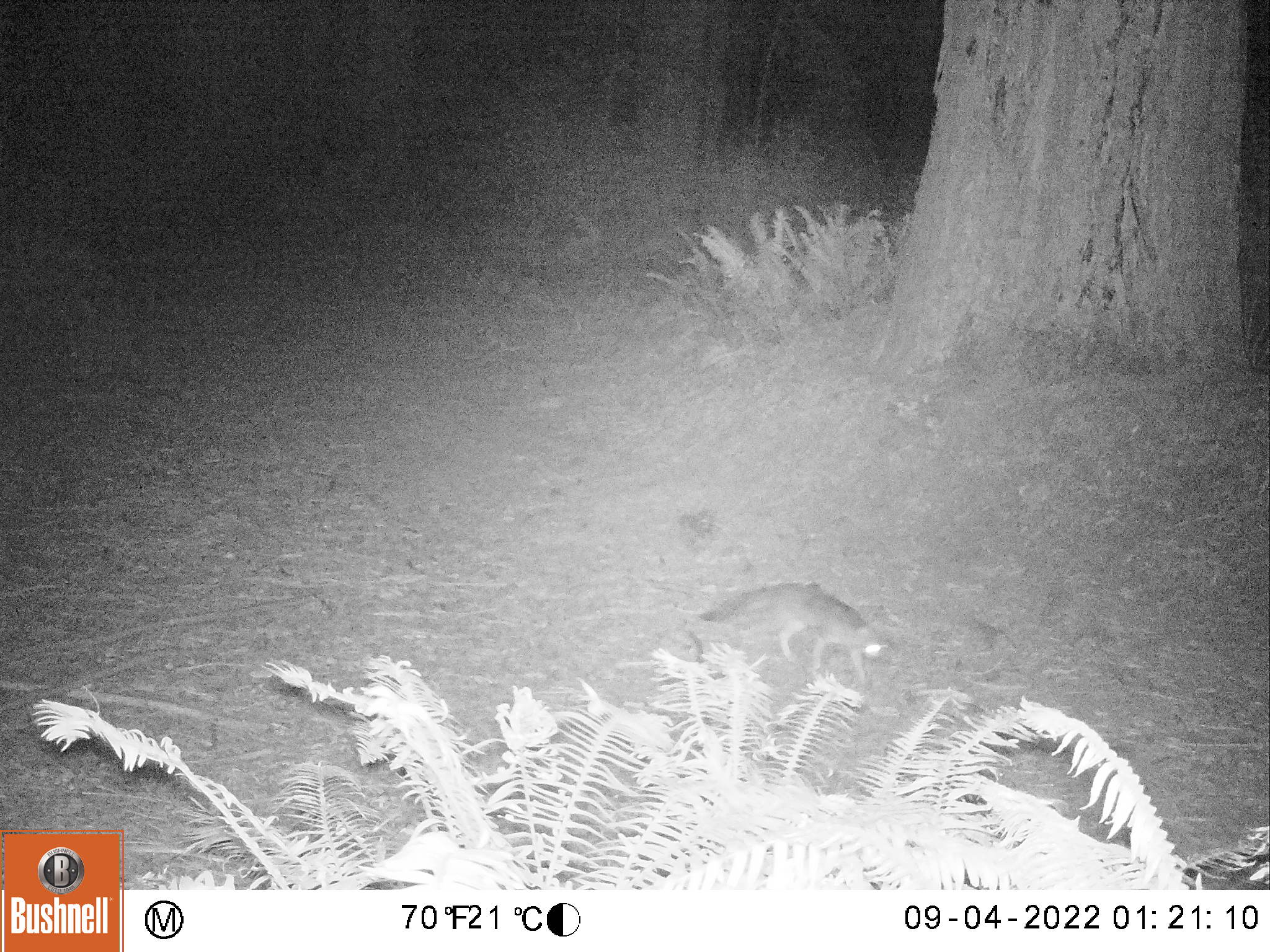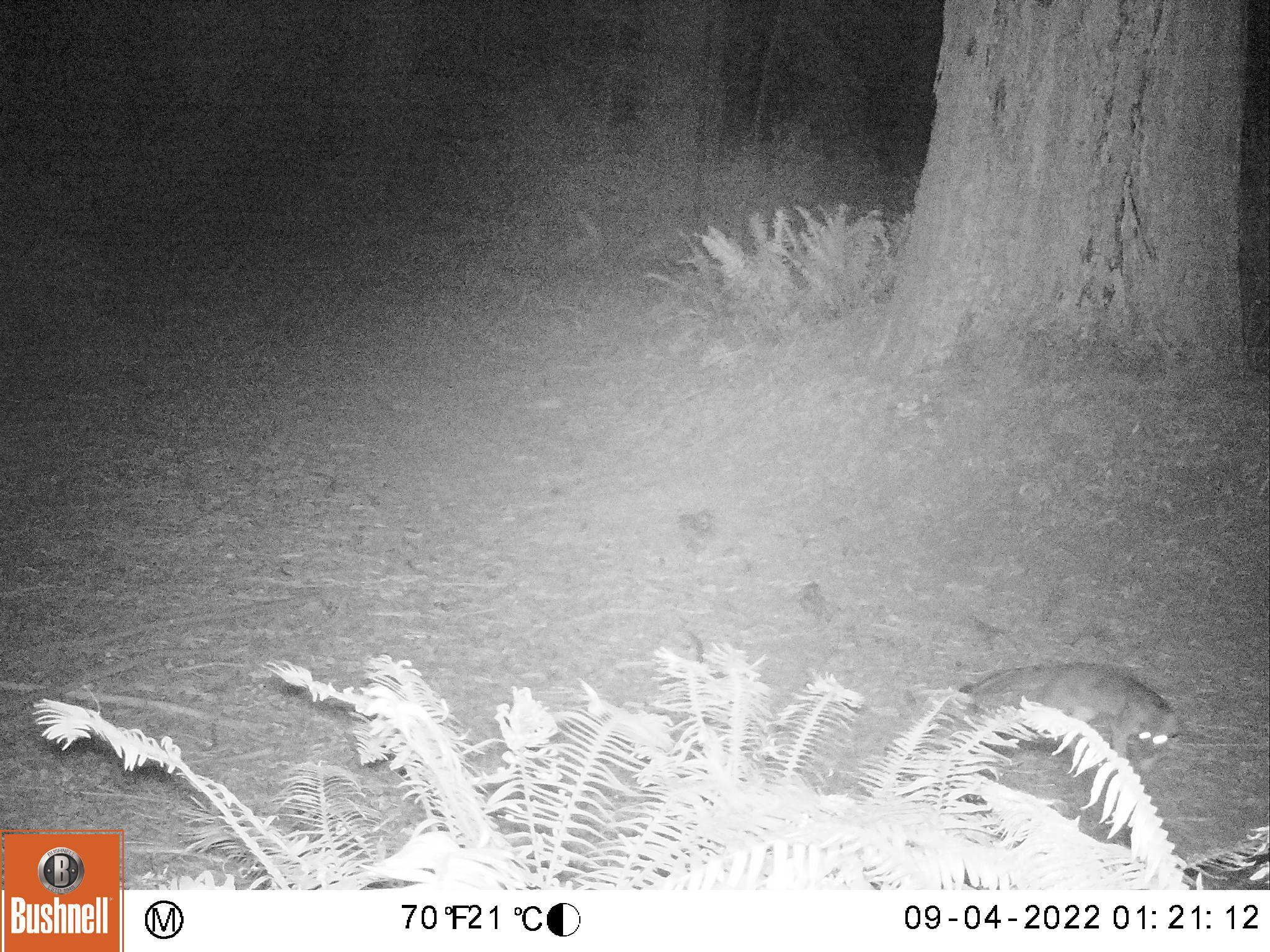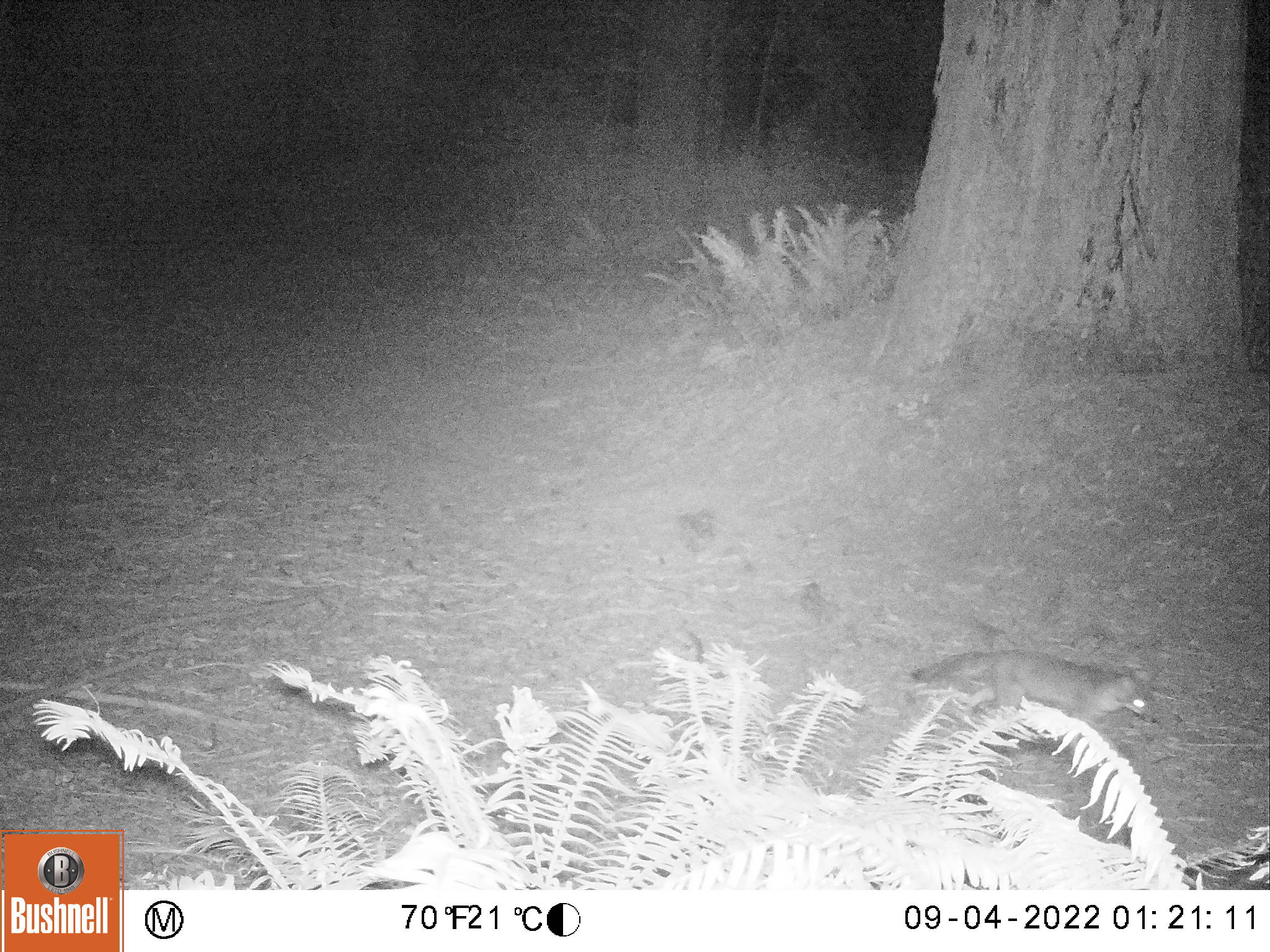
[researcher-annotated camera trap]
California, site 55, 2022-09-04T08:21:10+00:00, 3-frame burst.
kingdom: Animalia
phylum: Chordata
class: Mammalia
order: Carnivora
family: Canidae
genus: Urocyon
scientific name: Urocyon cinereoargenteus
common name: gray fox